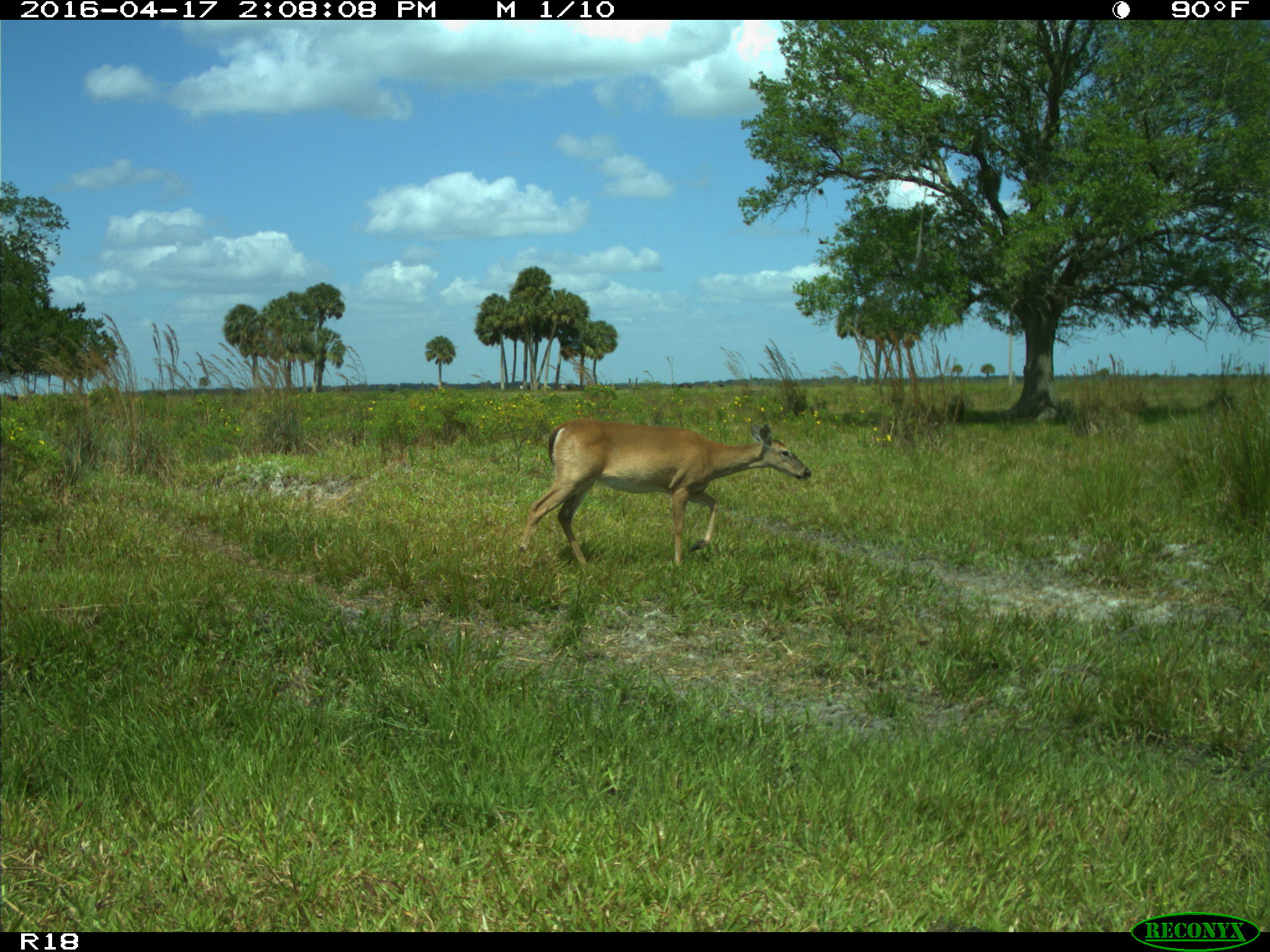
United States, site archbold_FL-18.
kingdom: Animalia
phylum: Chordata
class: Mammalia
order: Artiodactyla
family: Cervidae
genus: Odocoileus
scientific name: Odocoileus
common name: deer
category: unidentified deer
Unidentified deer (deer) (Odocoileus).